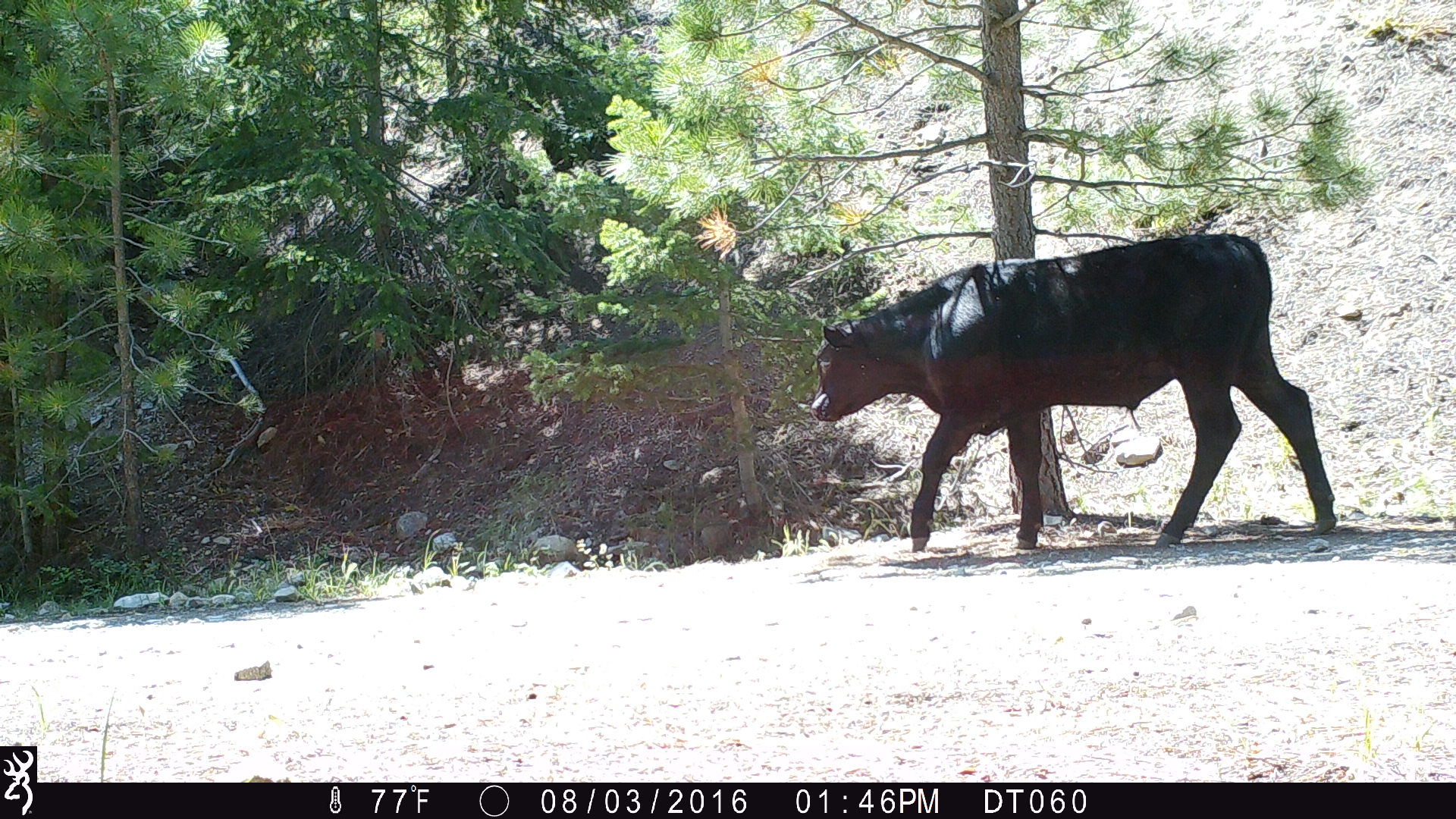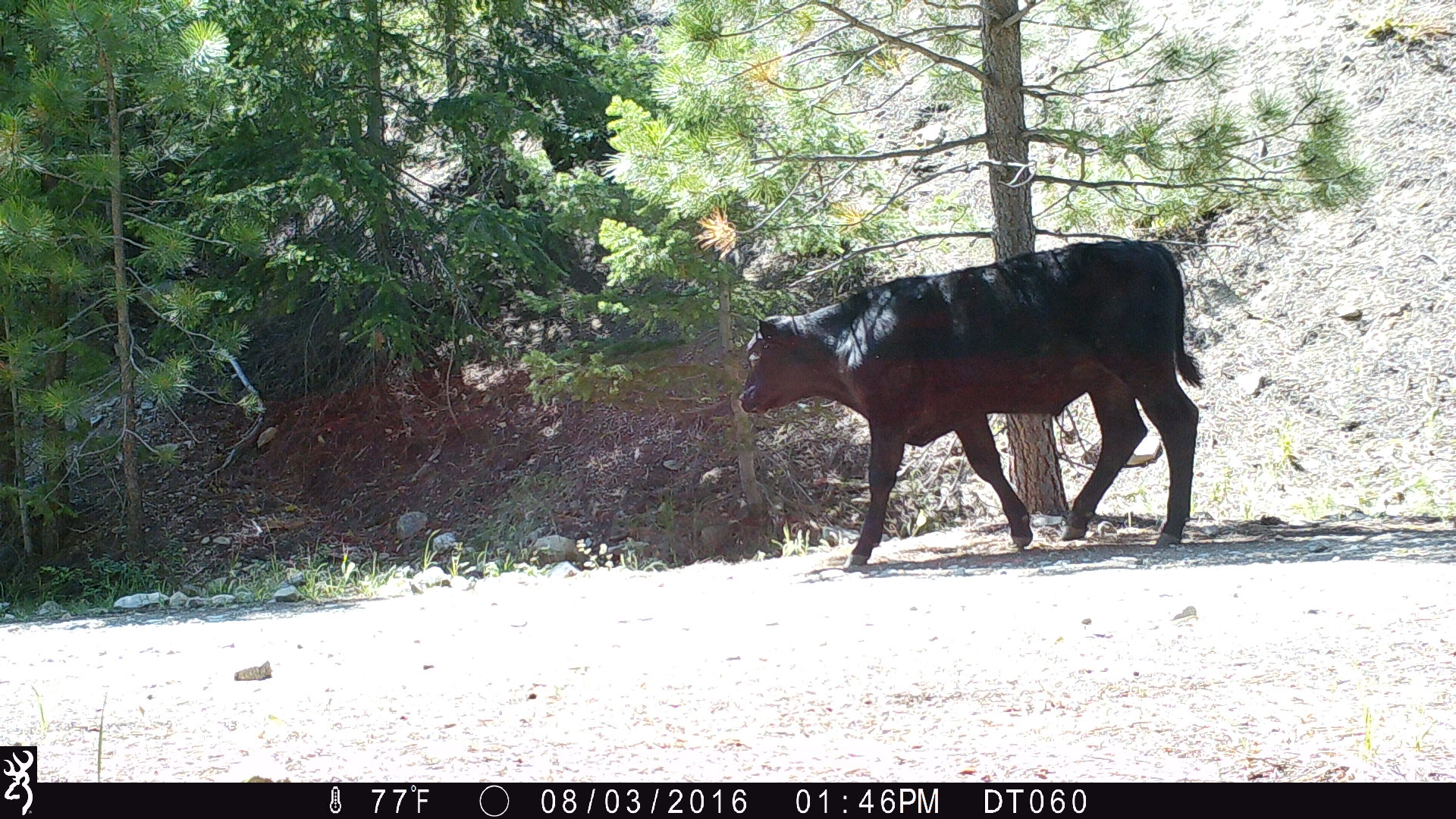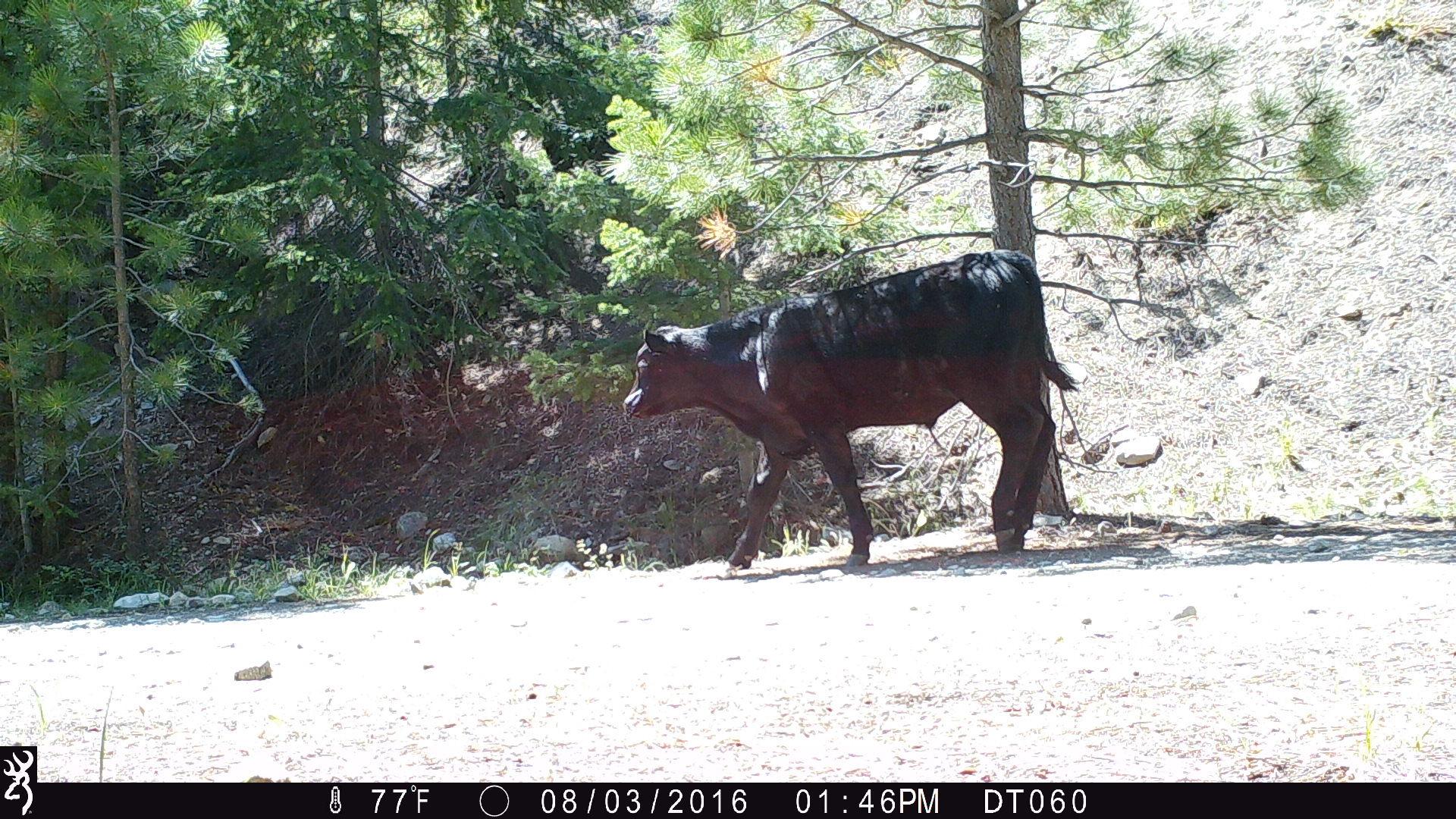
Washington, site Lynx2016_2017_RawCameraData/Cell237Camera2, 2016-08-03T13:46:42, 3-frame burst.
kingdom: Animalia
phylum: Chordata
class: Mammalia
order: Artiodactyla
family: Bovidae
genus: Bos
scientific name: Bos taurus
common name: domestic cattle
Domestic cattle (Bos taurus). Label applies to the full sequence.